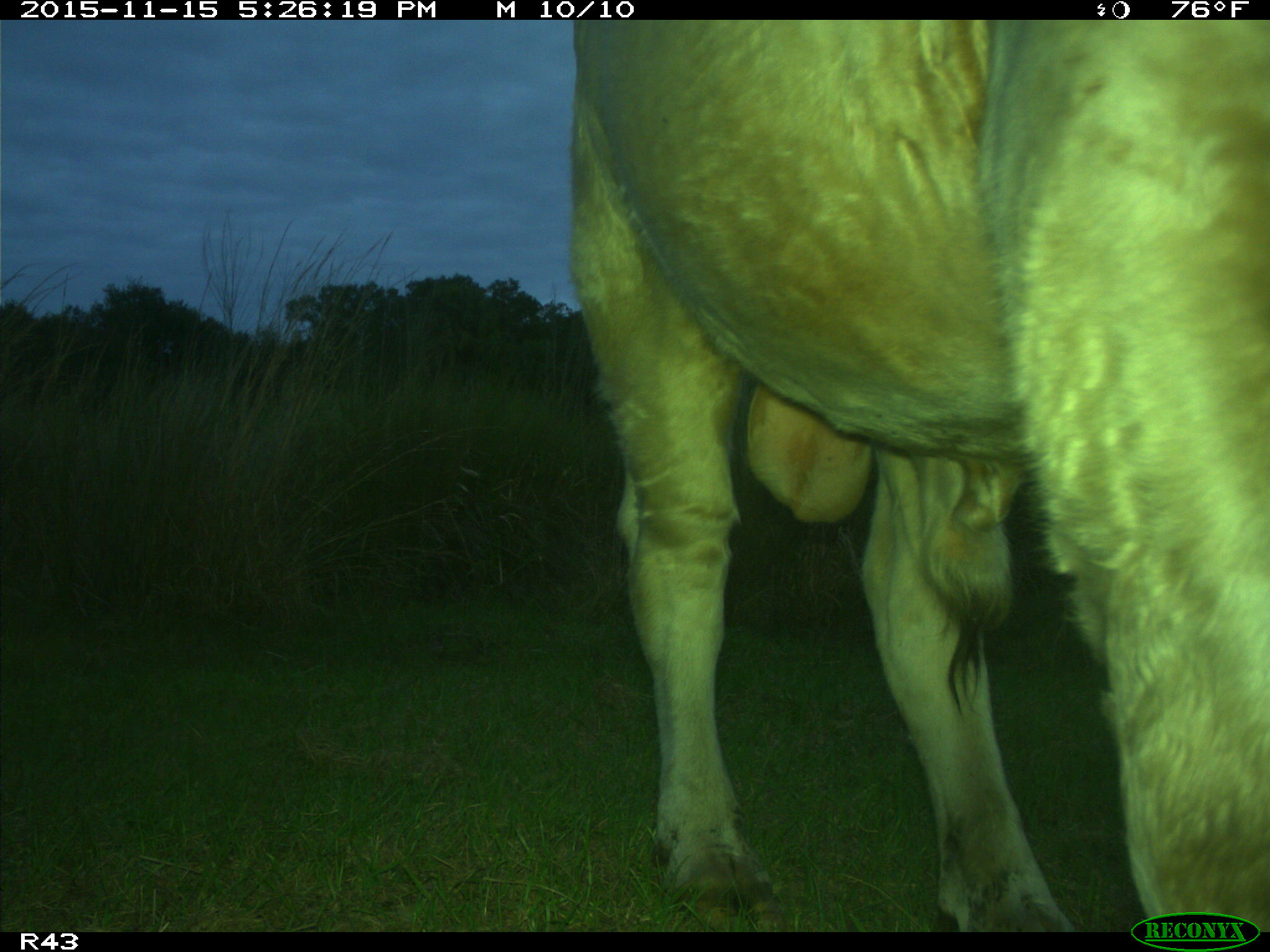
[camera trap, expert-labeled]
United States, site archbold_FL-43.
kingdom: Animalia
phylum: Chordata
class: Mammalia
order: Artiodactyla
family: Bovidae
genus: Bos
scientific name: Bos taurus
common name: domestic cow